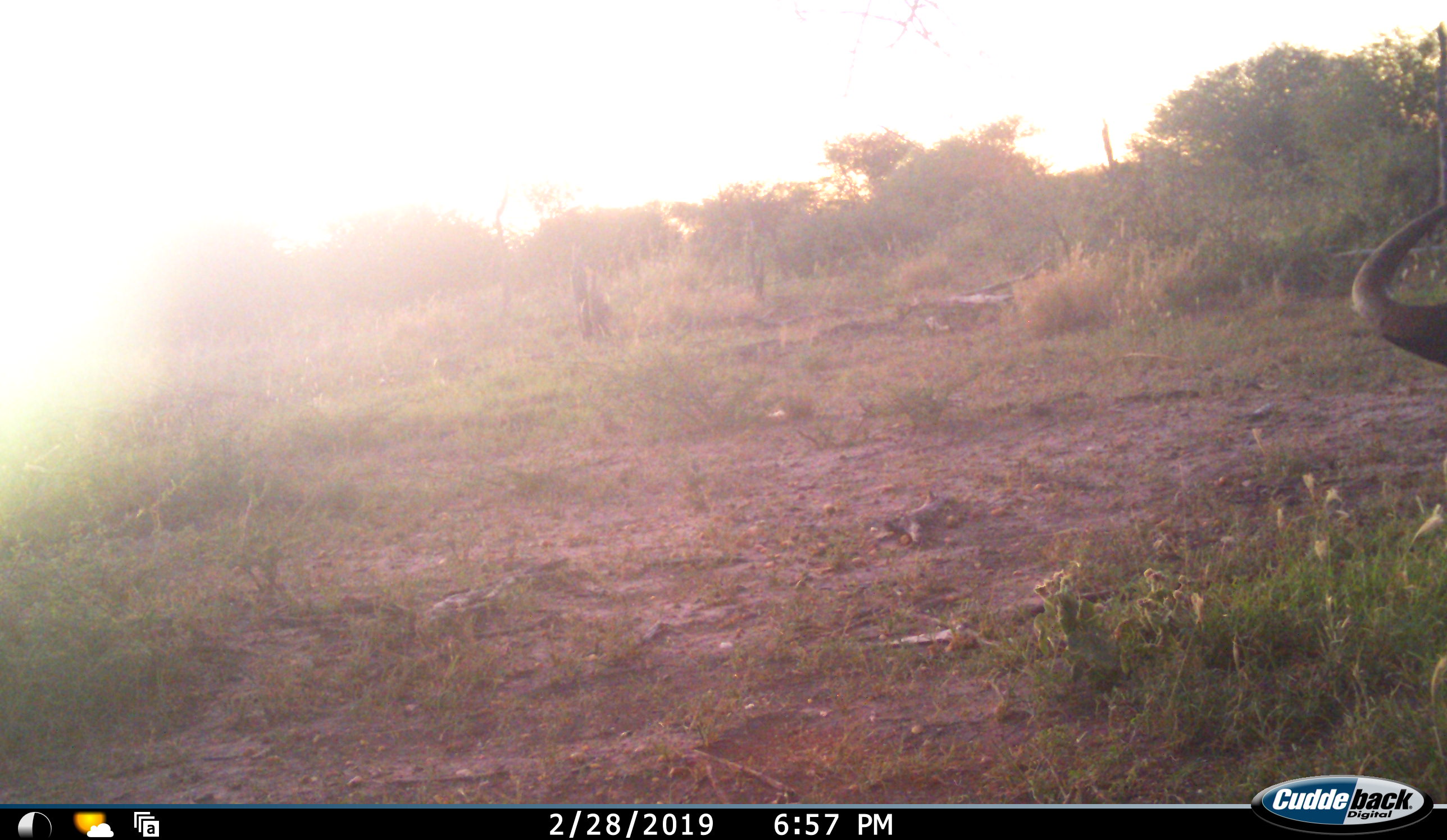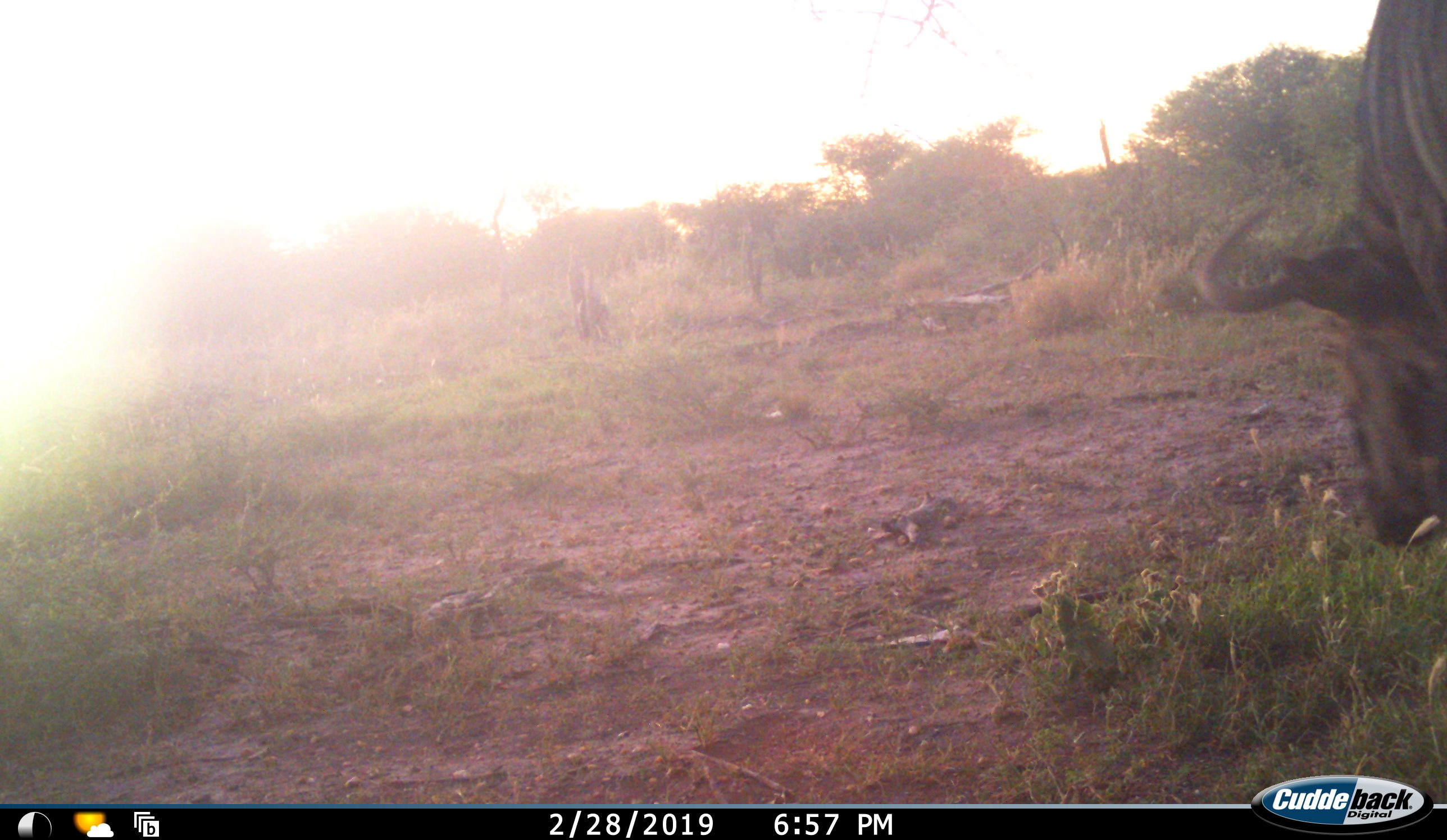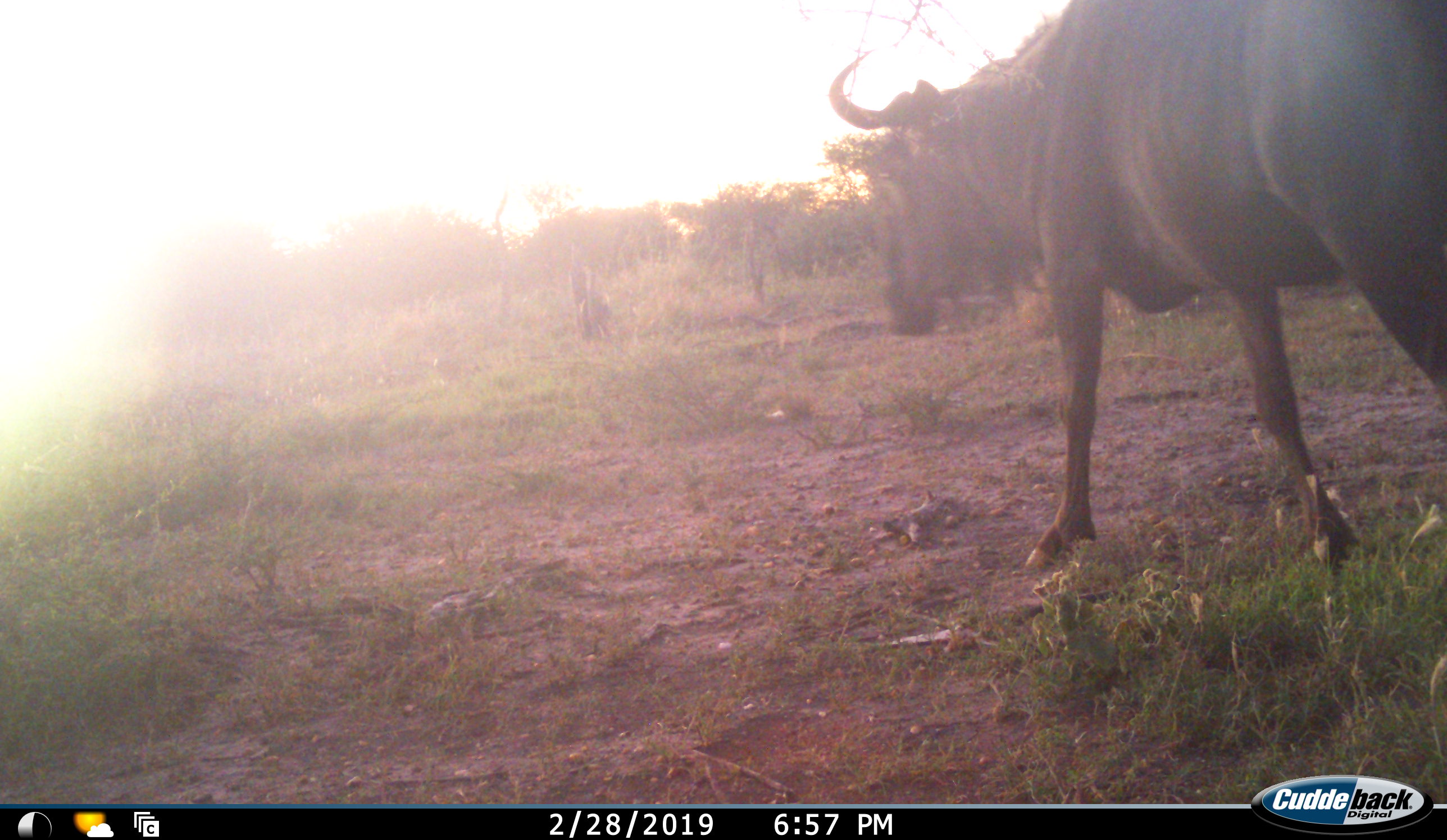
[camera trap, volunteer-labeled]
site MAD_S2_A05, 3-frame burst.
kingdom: Animalia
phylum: Chordata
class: Mammalia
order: Artiodactyla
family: Bovidae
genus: Connochaetes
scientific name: Connochaetes taurinus taurinus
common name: blue wildebeest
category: wildebeestblue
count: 1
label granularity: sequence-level